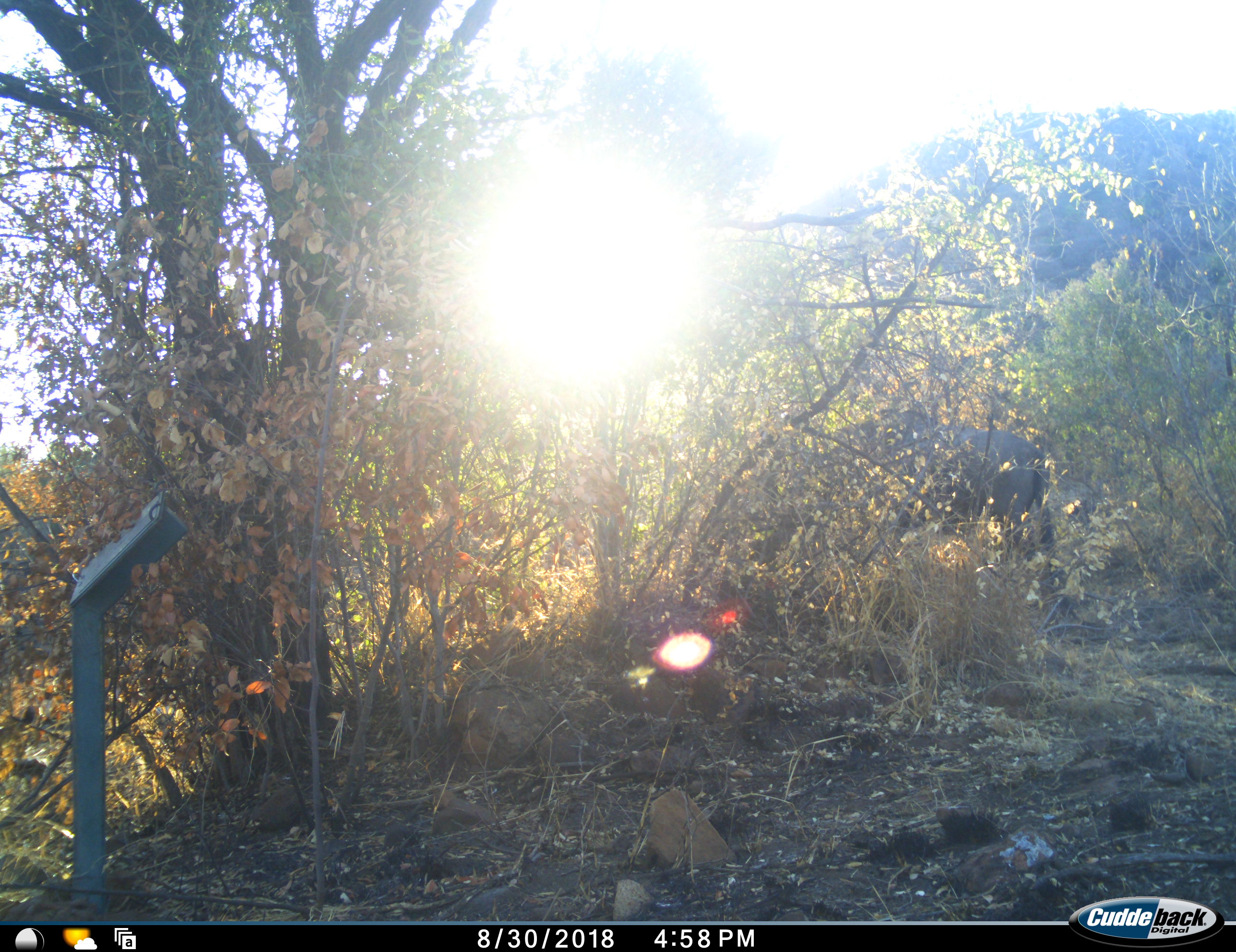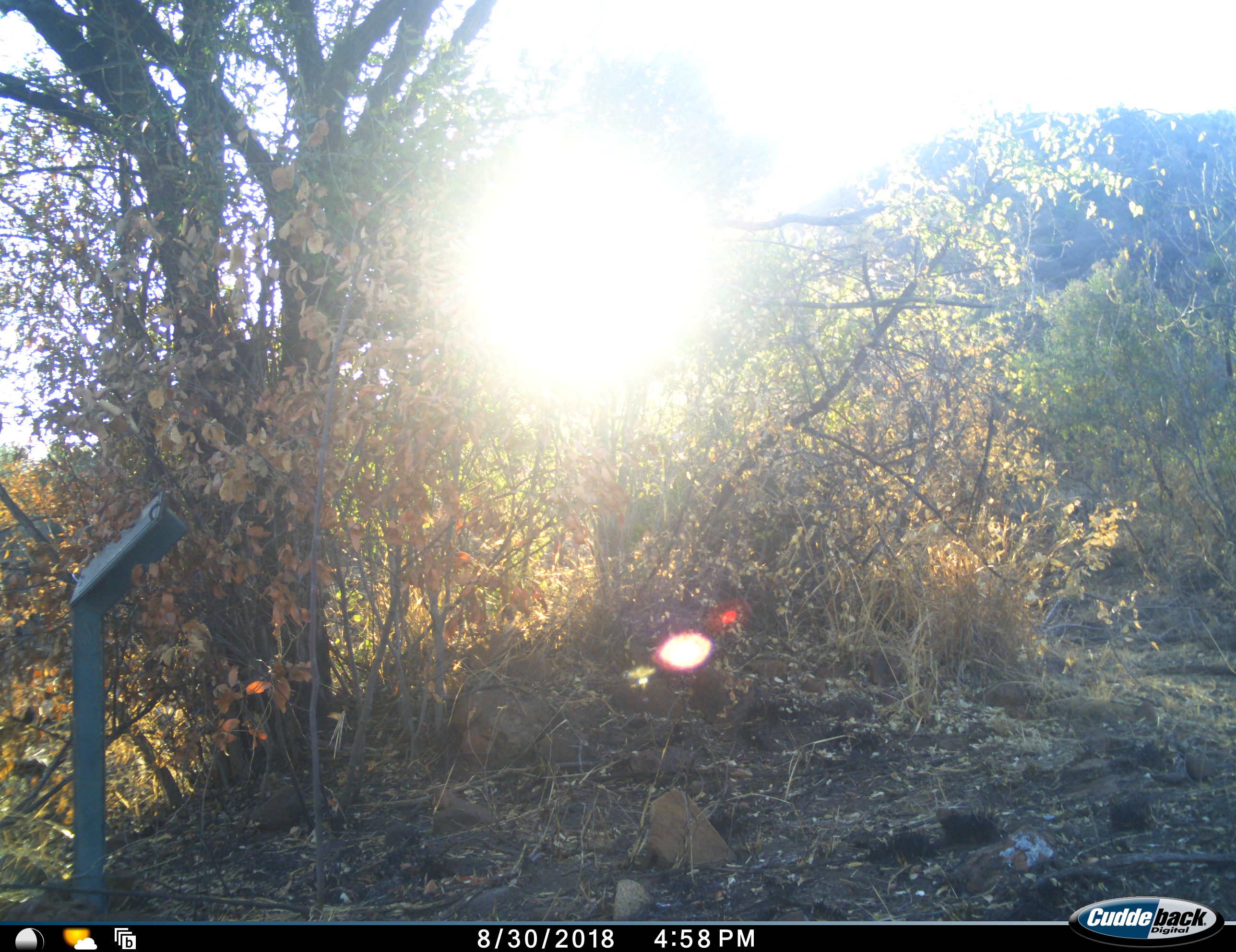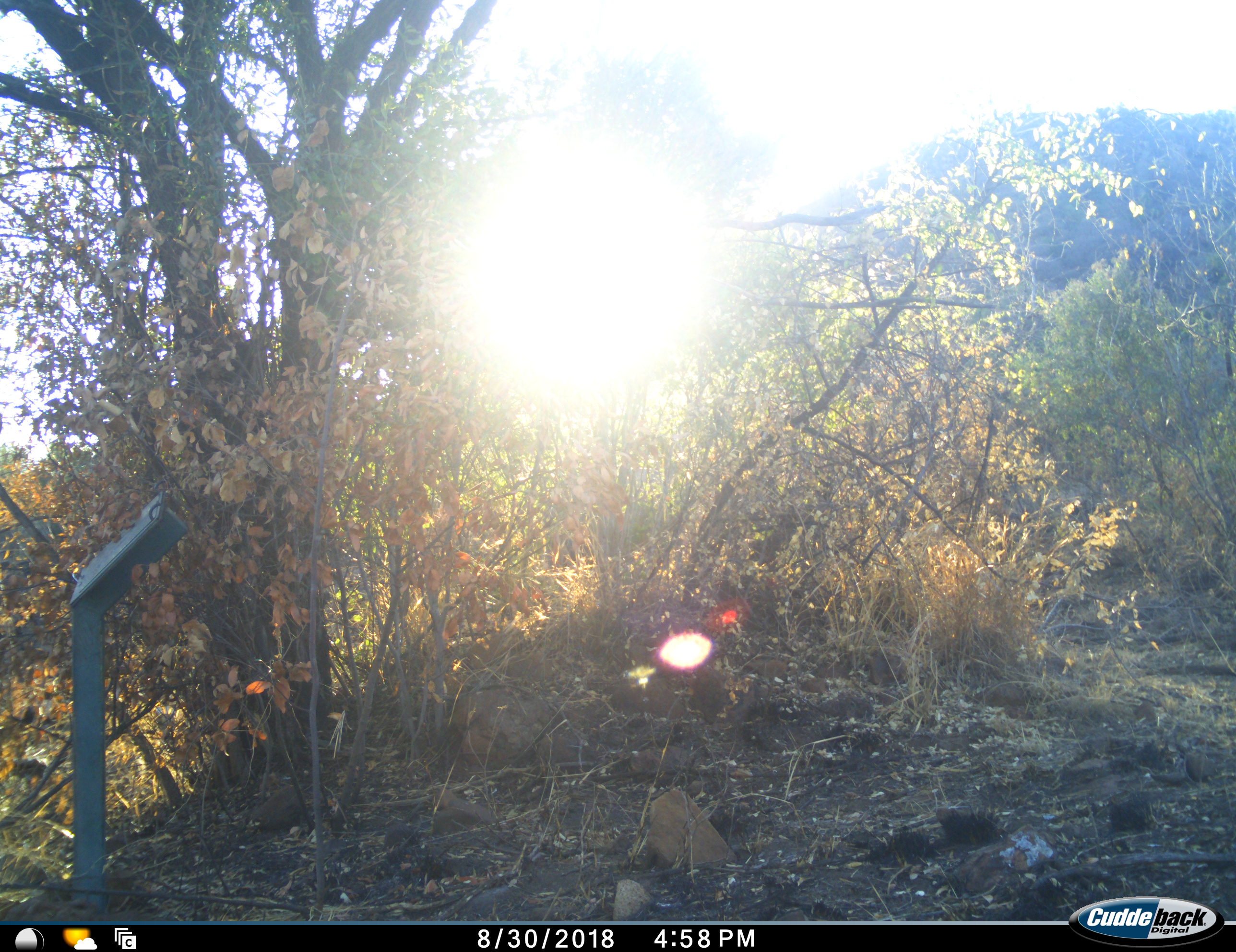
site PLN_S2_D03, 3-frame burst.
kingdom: Animalia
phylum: Chordata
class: Mammalia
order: Artiodactyla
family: Bovidae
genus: Connochaetes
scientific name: Connochaetes taurinus taurinus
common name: blue wildebeest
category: wildebeestblue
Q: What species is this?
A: Wildebeestblue (blue wildebeest) (Connochaetes taurinus taurinus).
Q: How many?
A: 1.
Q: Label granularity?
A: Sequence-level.